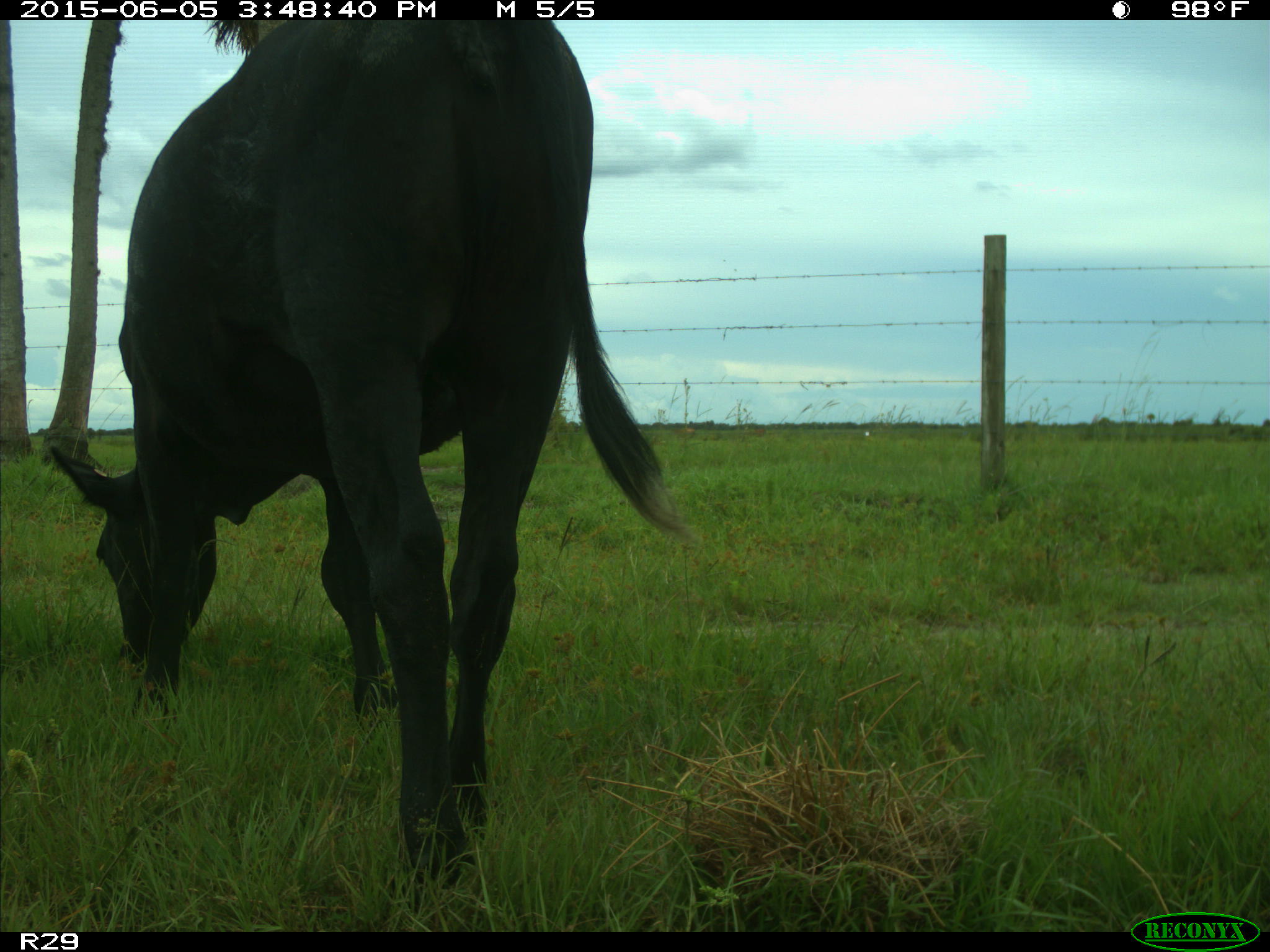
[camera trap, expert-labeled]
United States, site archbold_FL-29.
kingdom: Animalia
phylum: Chordata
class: Mammalia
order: Artiodactyla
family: Bovidae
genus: Bos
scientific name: Bos taurus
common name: domestic cow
Bos taurus (domestic cow).